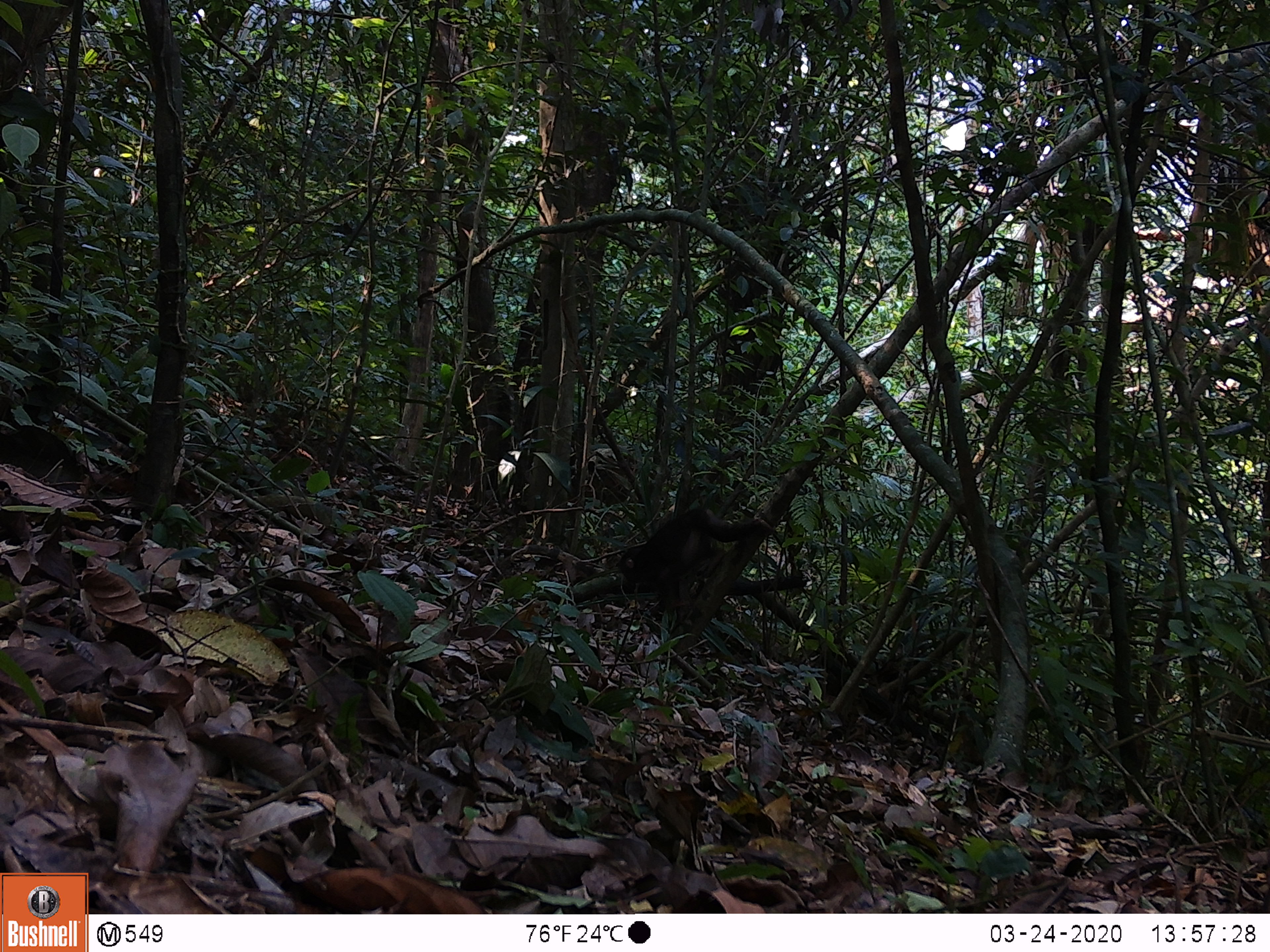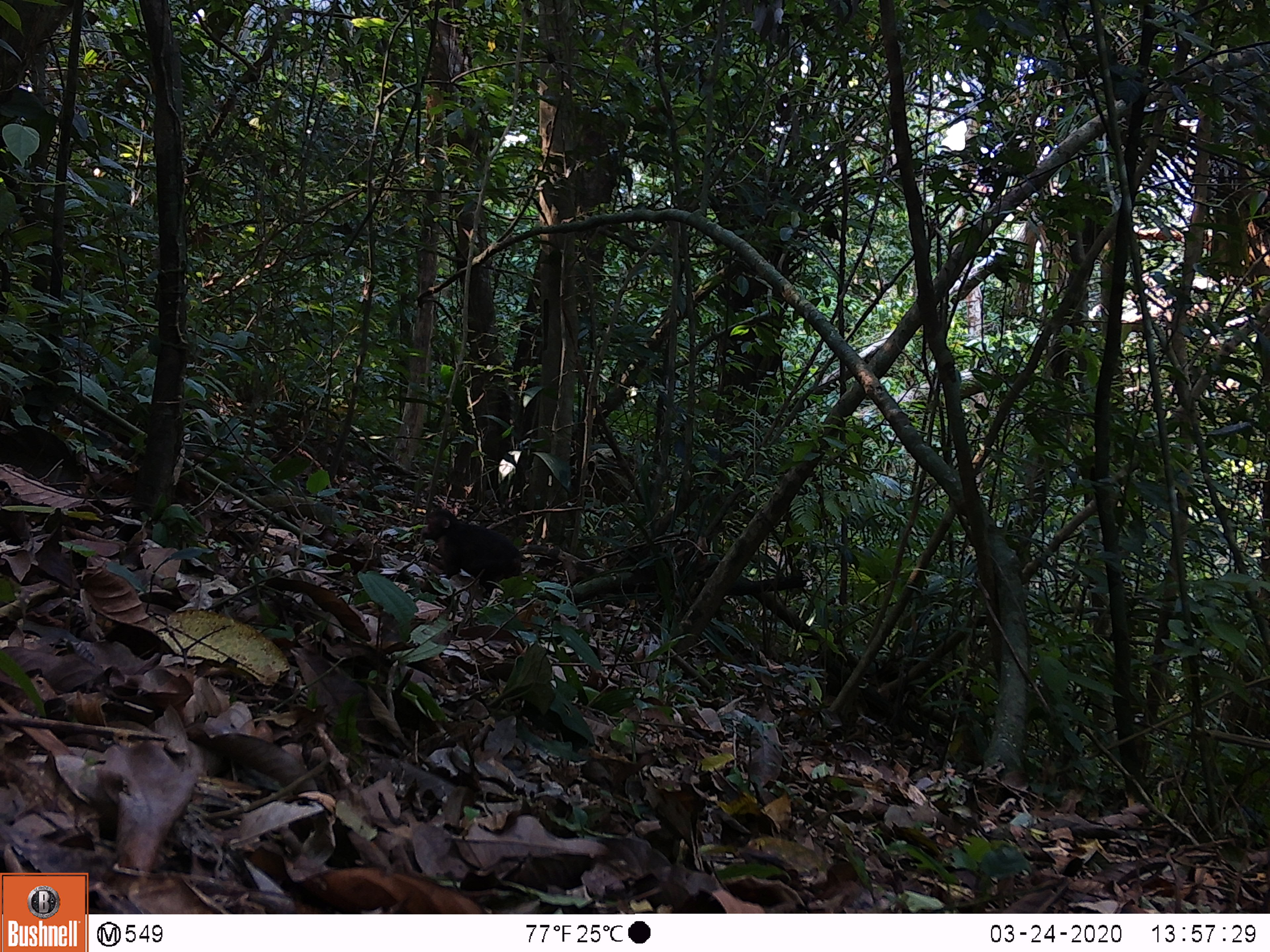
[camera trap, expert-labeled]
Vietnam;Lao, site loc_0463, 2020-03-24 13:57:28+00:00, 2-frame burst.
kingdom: Animalia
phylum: Chordata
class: Mammalia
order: Primates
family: Cercopithecidae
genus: Macaca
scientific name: Macaca arctoides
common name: stump-tailed macaque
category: stump tailed macaque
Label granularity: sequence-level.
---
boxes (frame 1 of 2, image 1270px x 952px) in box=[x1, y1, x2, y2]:
stump tailed macaque: box=[617, 504, 775, 624]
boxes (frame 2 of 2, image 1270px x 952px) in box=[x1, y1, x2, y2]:
stump tailed macaque: box=[419, 506, 523, 597]